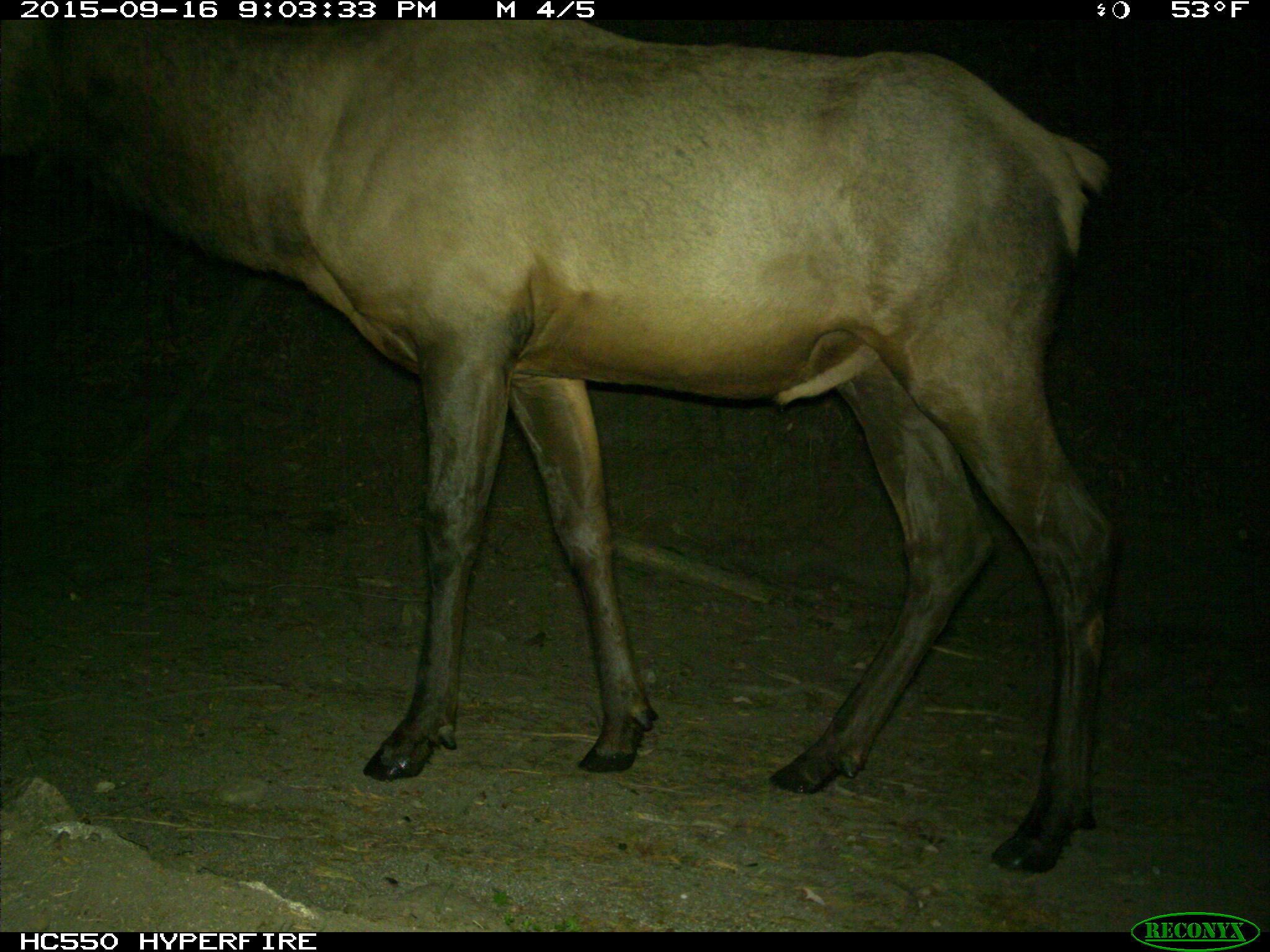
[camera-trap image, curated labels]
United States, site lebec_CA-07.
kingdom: Animalia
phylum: Chordata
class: Mammalia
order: Artiodactyla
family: Cervidae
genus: Cervus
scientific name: Cervus canadensis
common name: elk